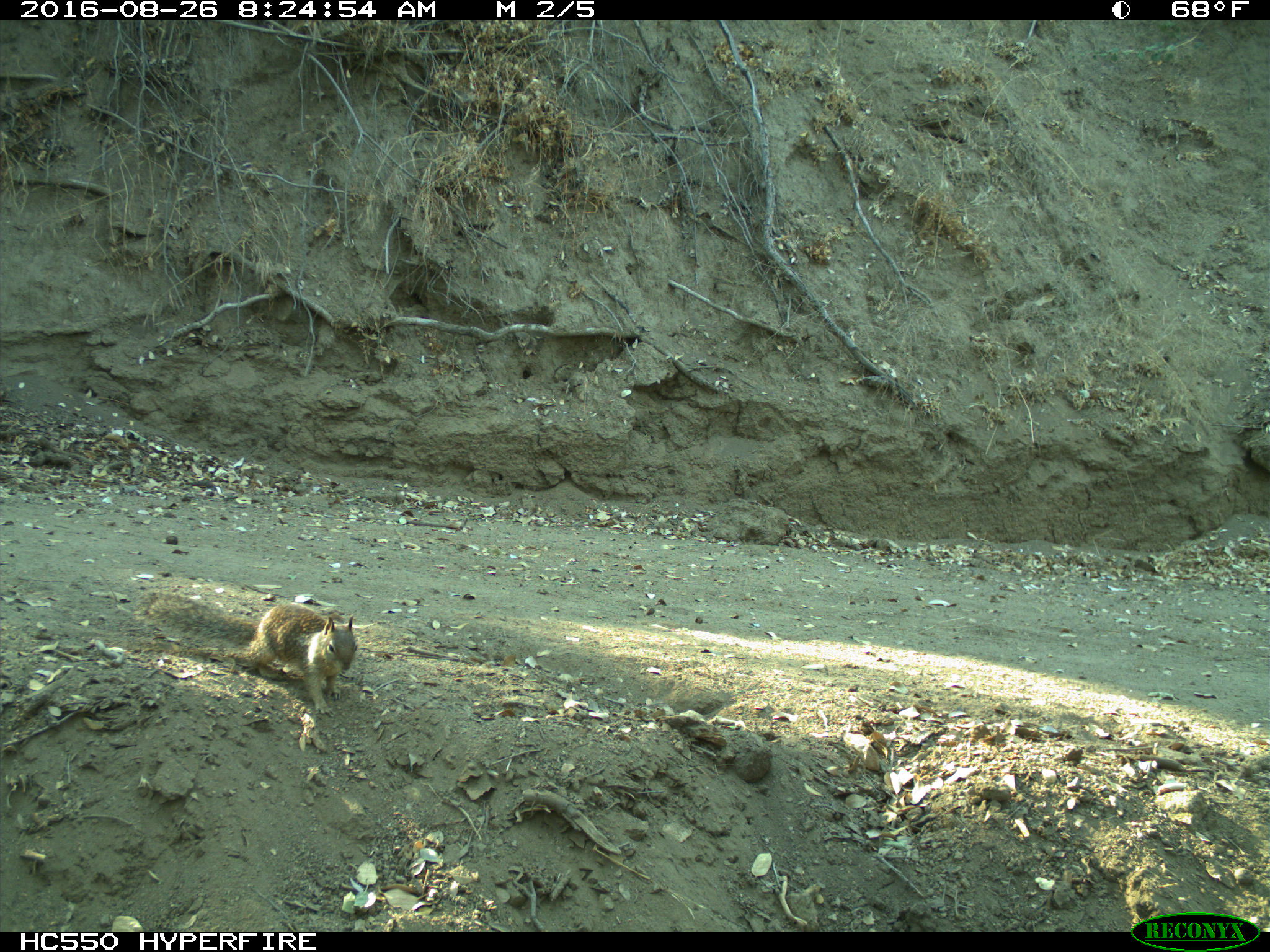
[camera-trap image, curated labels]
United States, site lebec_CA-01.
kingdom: Animalia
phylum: Chordata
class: Mammalia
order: Rodentia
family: Sciuridae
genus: Otospermophilus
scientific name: Otospermophilus beecheyi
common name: california ground squirrel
Otospermophilus beecheyi (california ground squirrel).